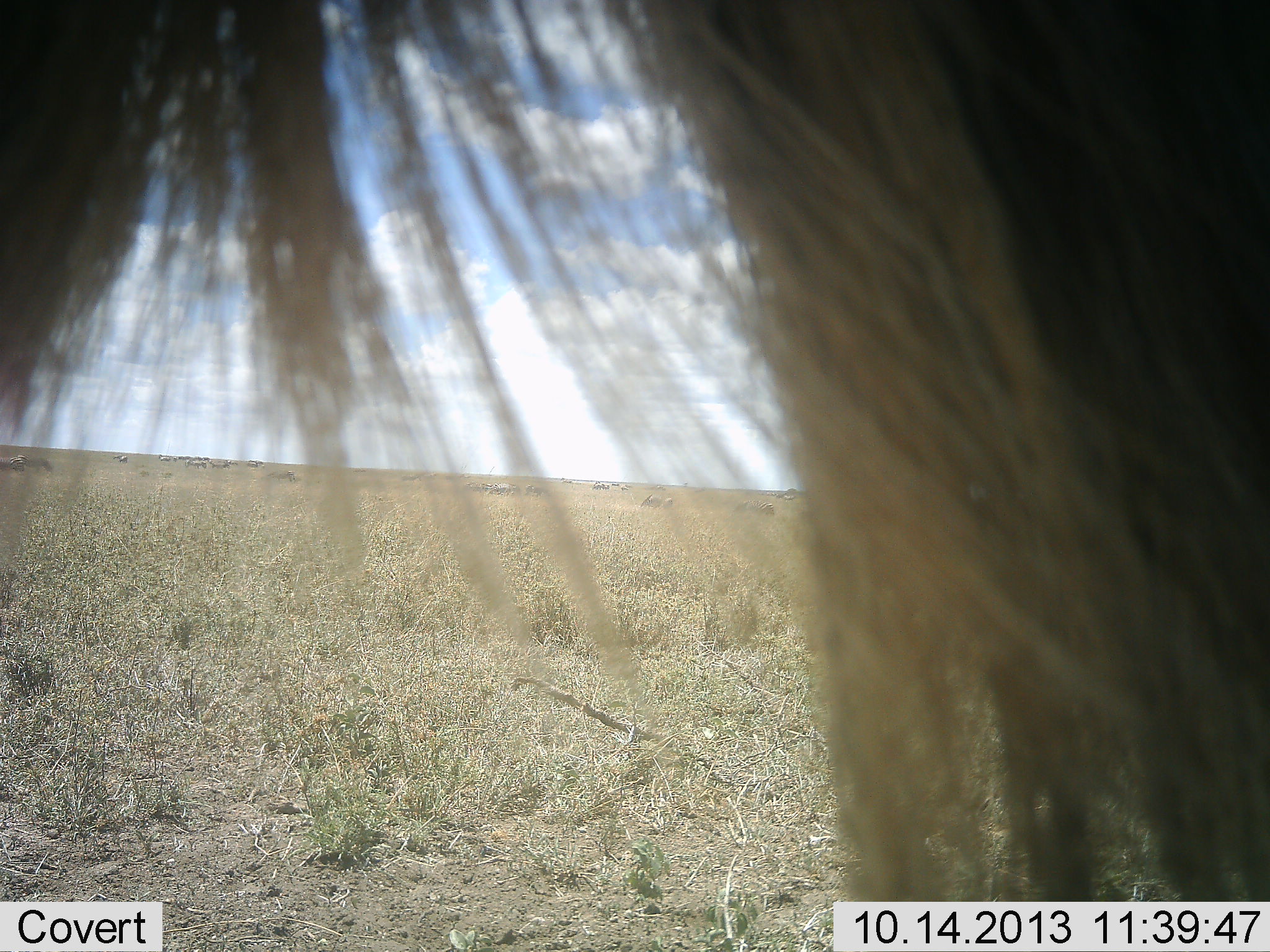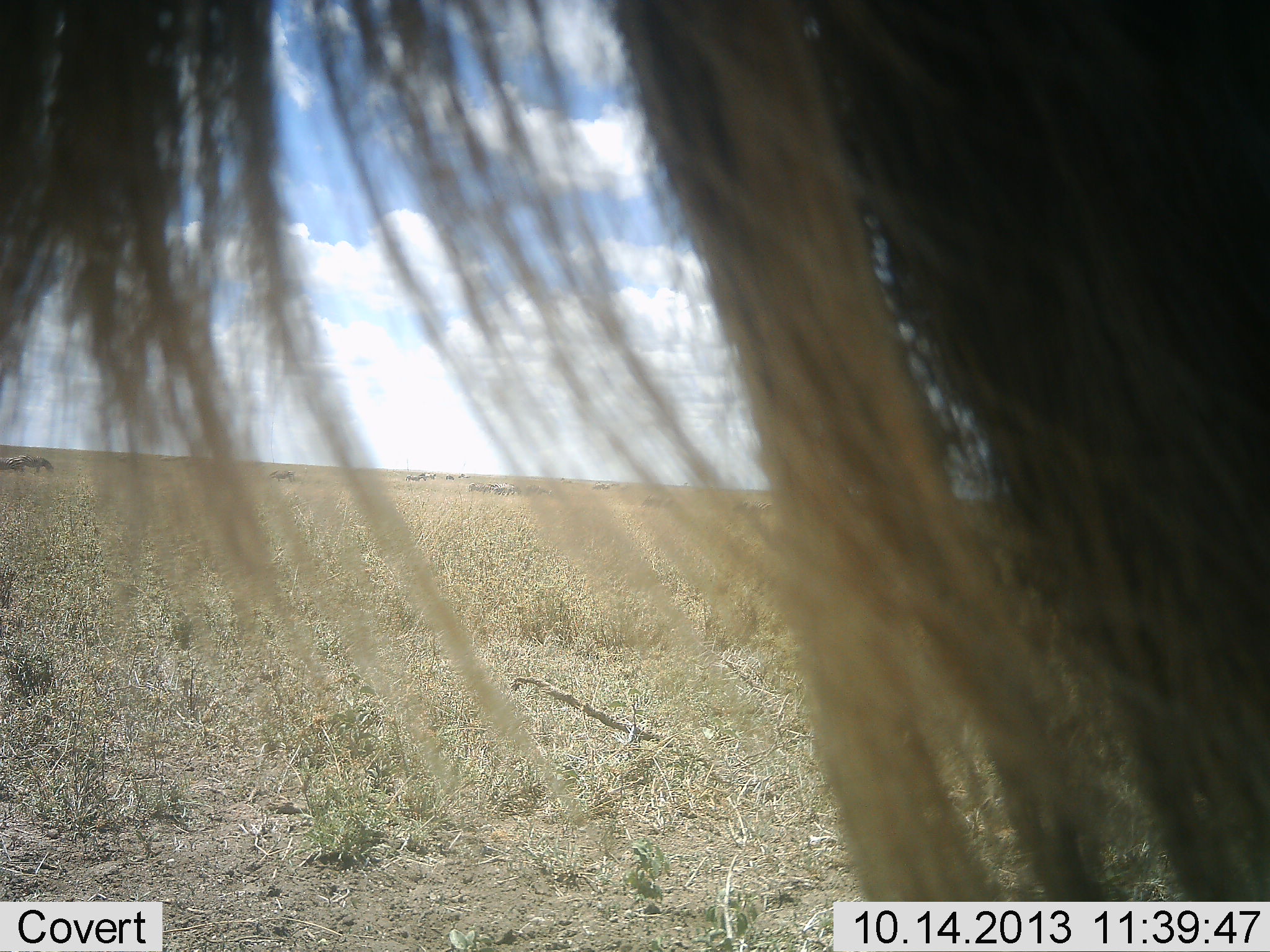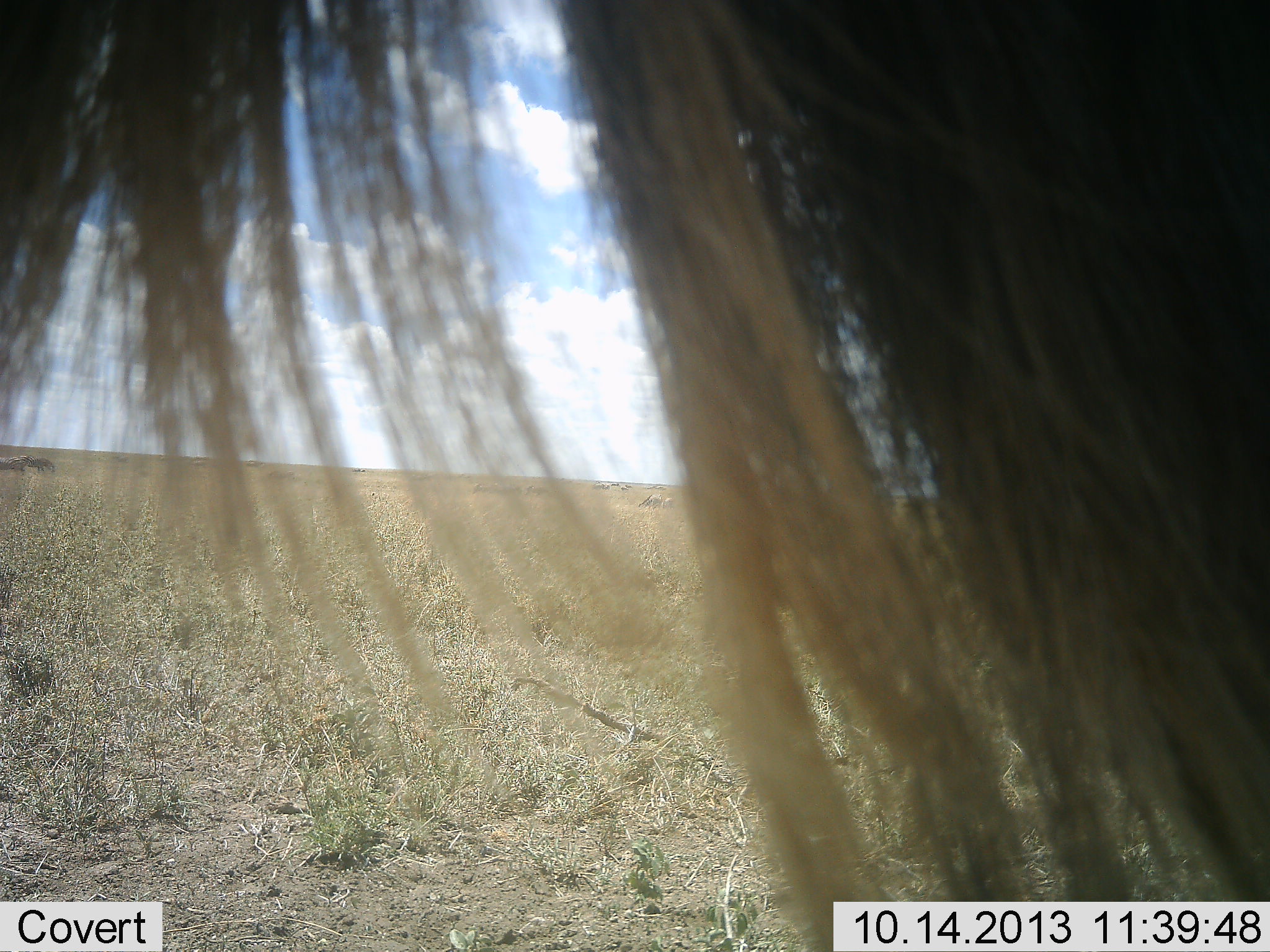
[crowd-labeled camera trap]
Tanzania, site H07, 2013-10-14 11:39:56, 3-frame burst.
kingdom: Animalia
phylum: Chordata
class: Mammalia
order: Artiodactyla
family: Bovidae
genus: Connochaetes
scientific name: Connochaetes taurinus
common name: blue wildebeest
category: wildebeest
Wildebeest (blue wildebeest) (Connochaetes taurinus), count 1. Behavior (volunteer vote fractions): standing 100%, resting 0%, moving 0%, interacting 0%. Young present (vote fraction): 0%. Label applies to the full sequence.